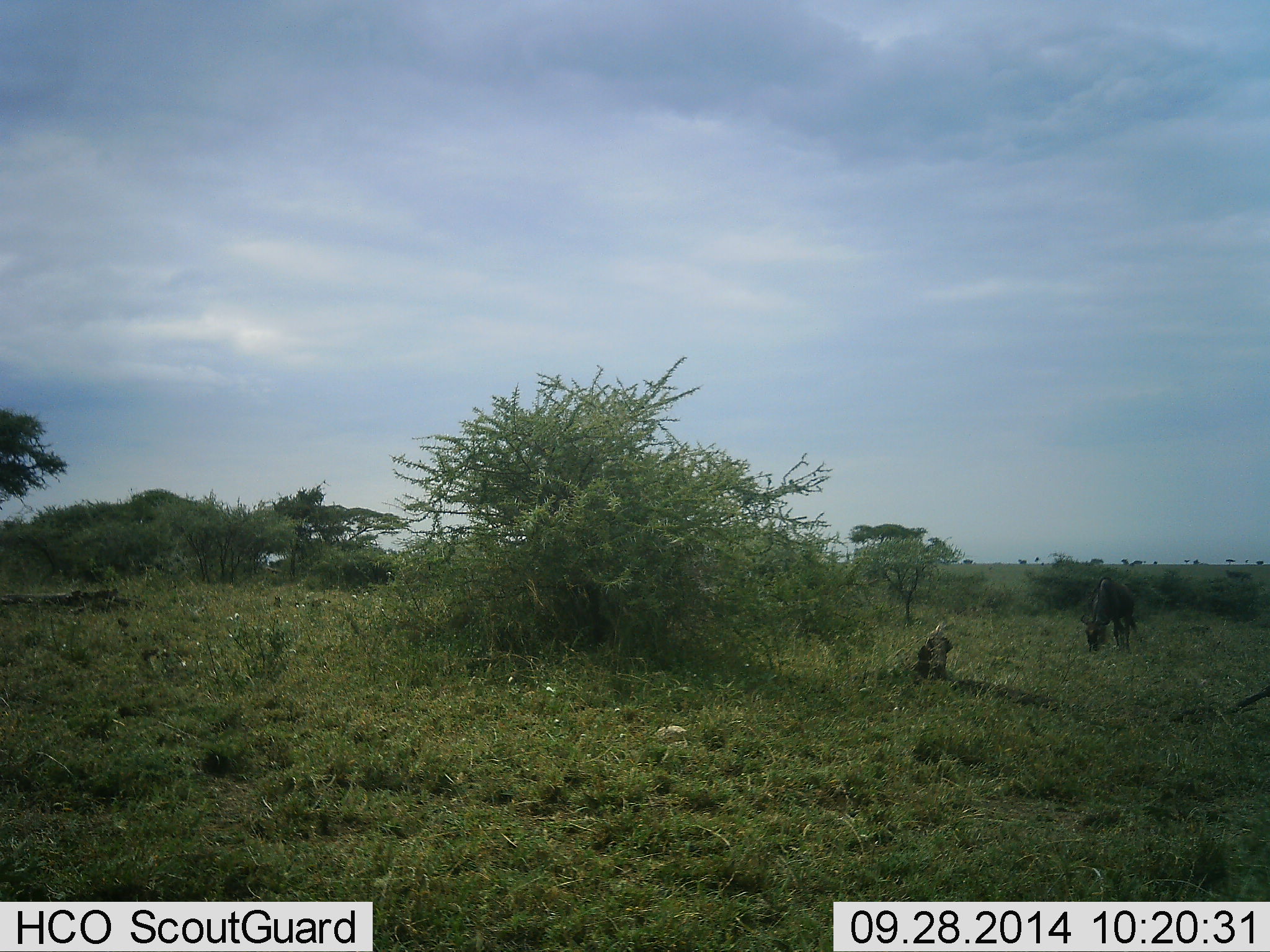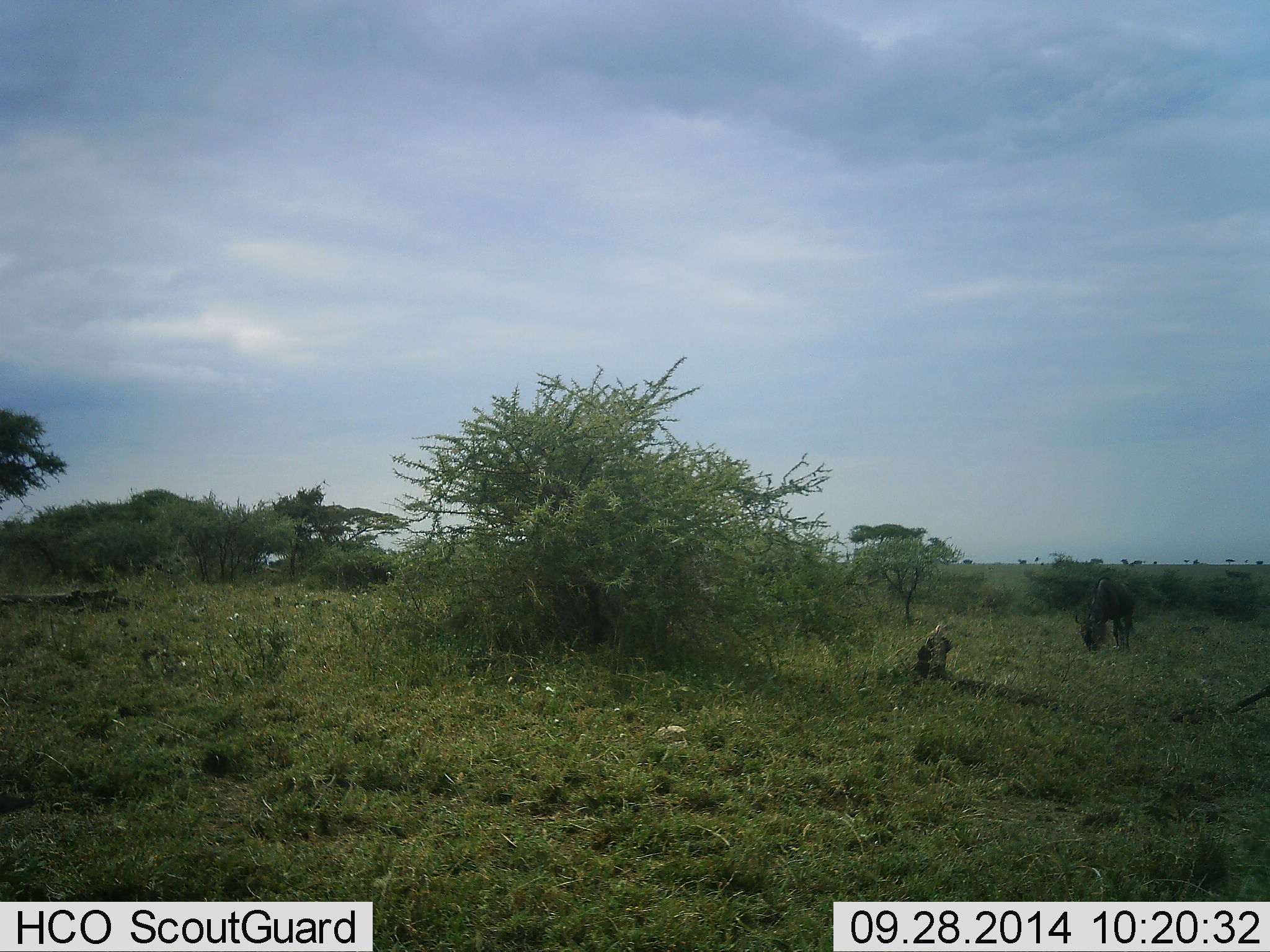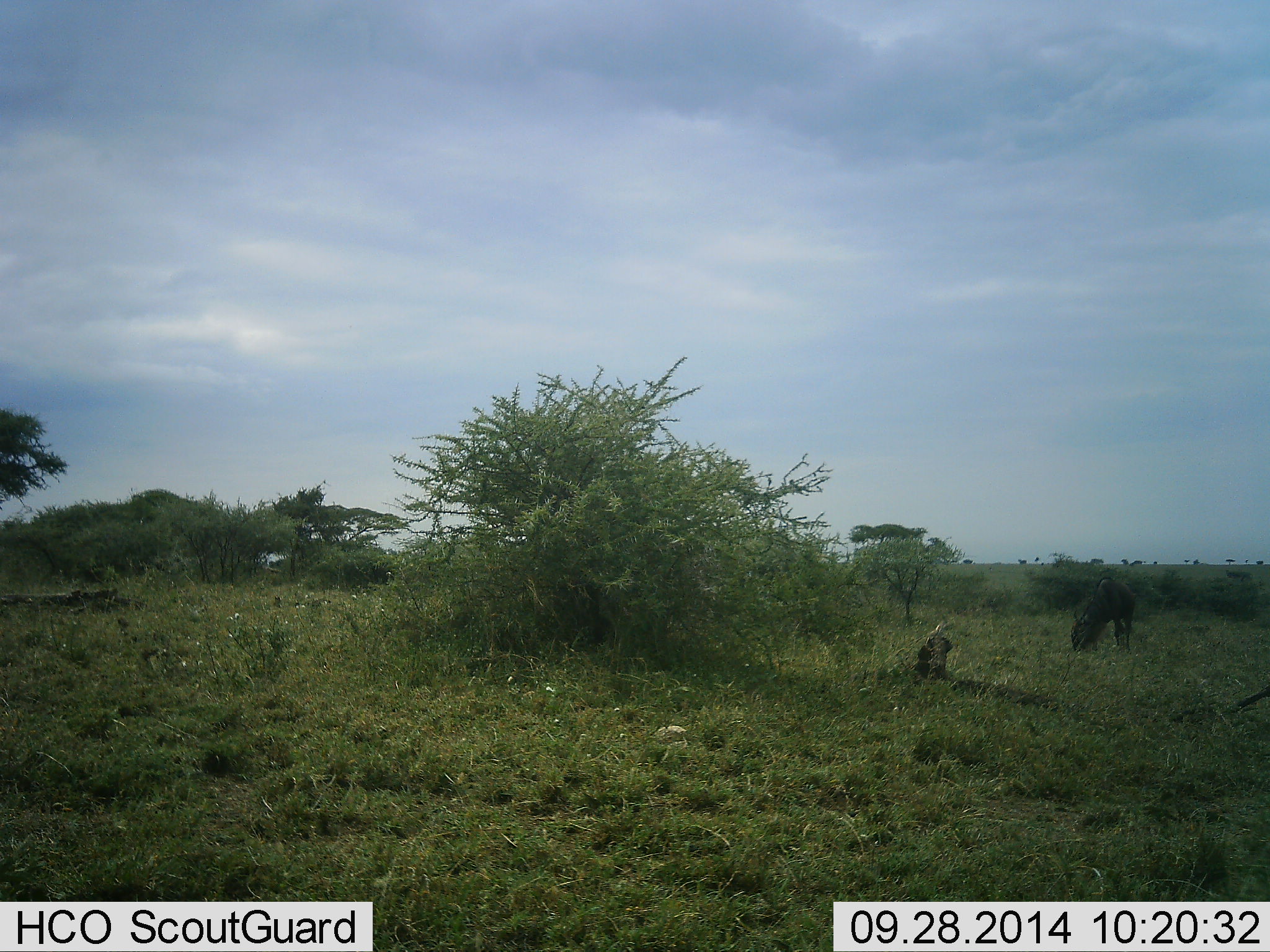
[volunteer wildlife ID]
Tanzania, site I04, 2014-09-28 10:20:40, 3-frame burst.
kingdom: Animalia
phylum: Chordata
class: Mammalia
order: Artiodactyla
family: Bovidae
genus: Connochaetes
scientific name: Connochaetes taurinus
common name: blue wildebeest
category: wildebeest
Wildebeest (blue wildebeest) (Connochaetes taurinus), count 1. Behavior (volunteer vote fractions): standing 20%, resting 0%, moving 0%, interacting 0%. Young present (vote fraction): 0%. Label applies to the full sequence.